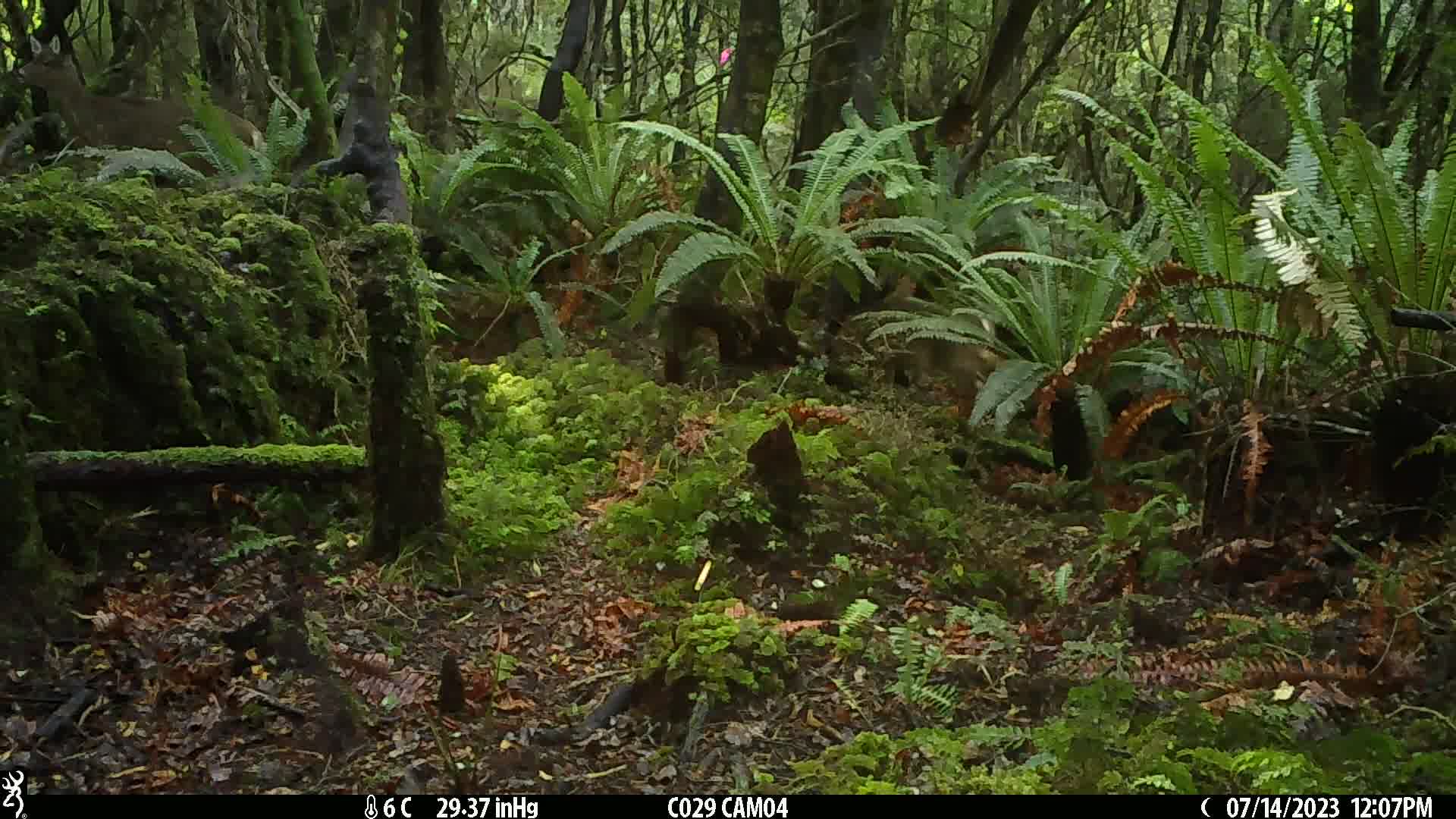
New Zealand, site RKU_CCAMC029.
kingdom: Animalia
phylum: Chordata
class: Mammalia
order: Artiodactyla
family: Cervidae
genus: Odocoileus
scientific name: Odocoileus virginianus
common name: white-tailed deer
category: white tailed deer